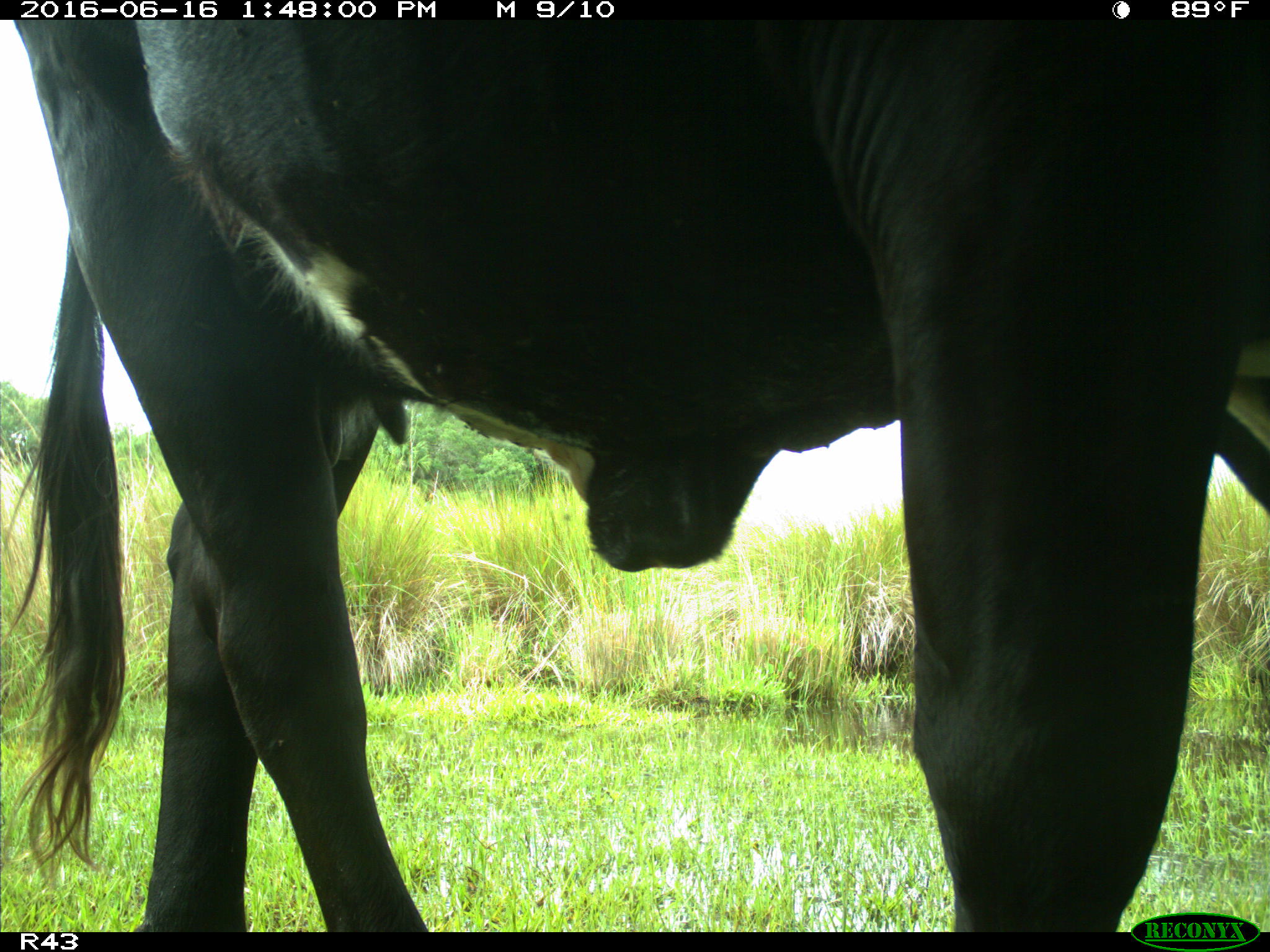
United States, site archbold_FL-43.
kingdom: Animalia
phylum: Chordata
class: Mammalia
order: Artiodactyla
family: Bovidae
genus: Bos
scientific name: Bos taurus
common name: domestic cow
Bos taurus (domestic cow).